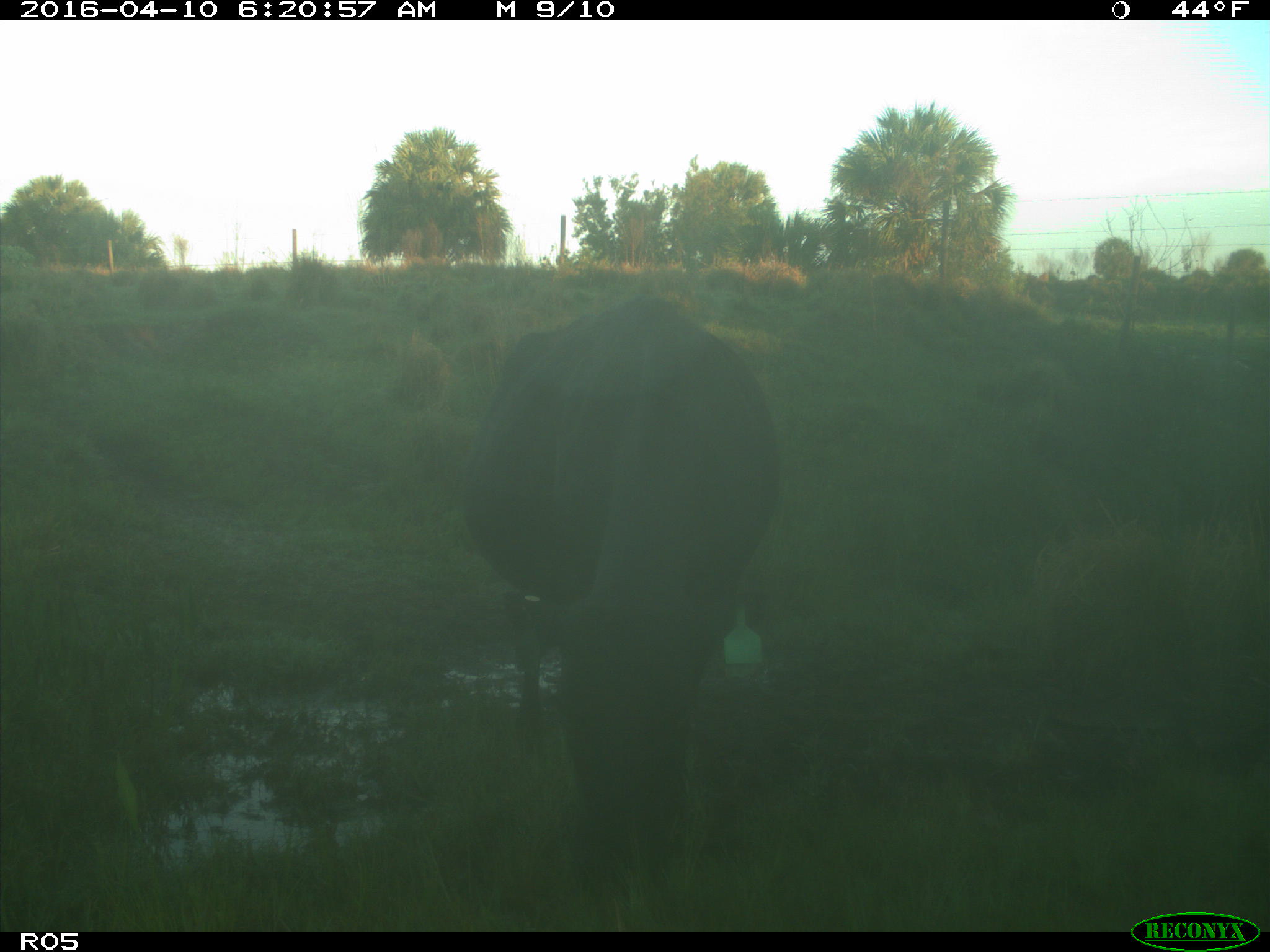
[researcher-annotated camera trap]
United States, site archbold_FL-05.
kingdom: Animalia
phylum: Chordata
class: Mammalia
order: Artiodactyla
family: Bovidae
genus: Bos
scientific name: Bos taurus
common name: domestic cow